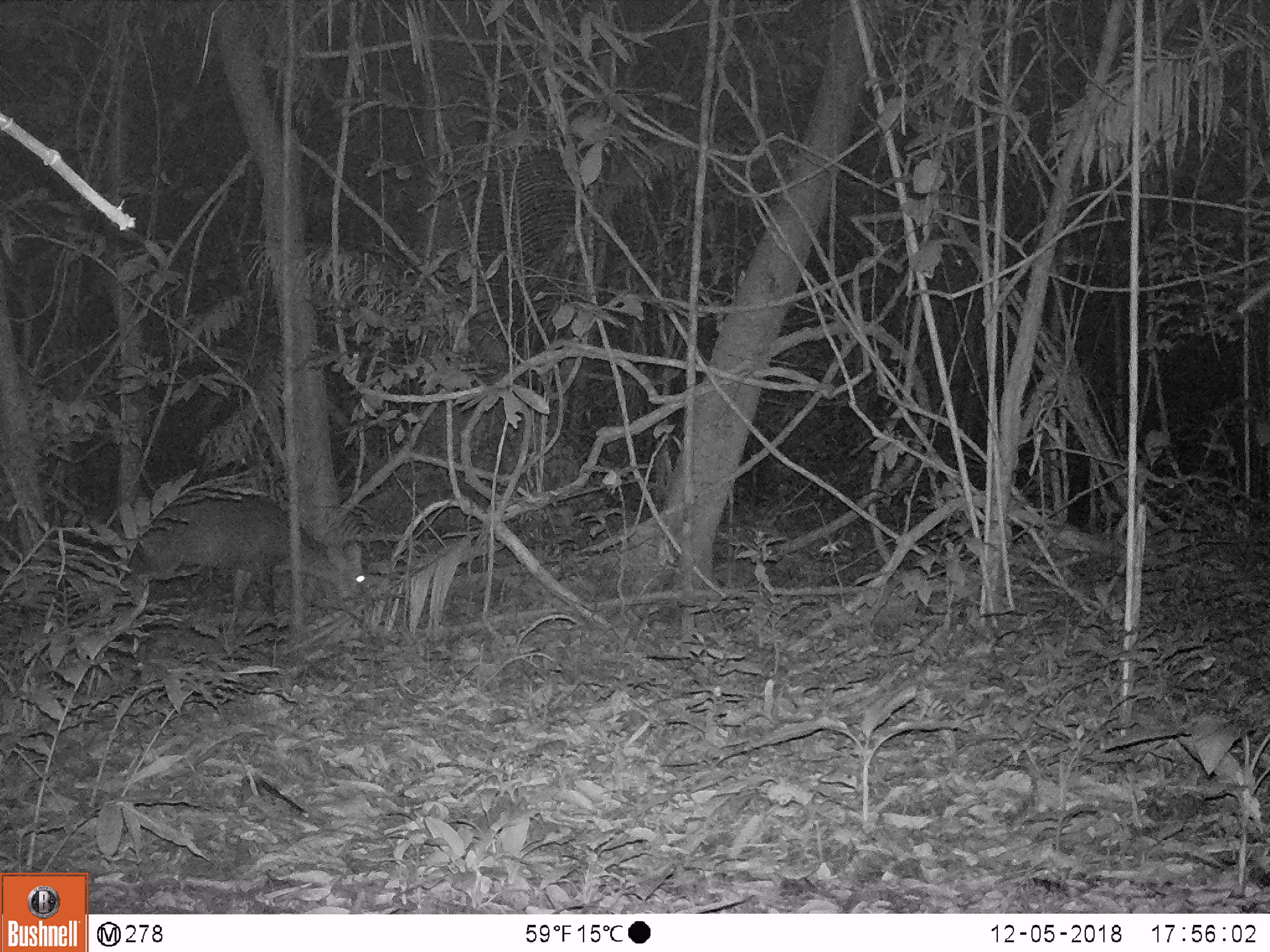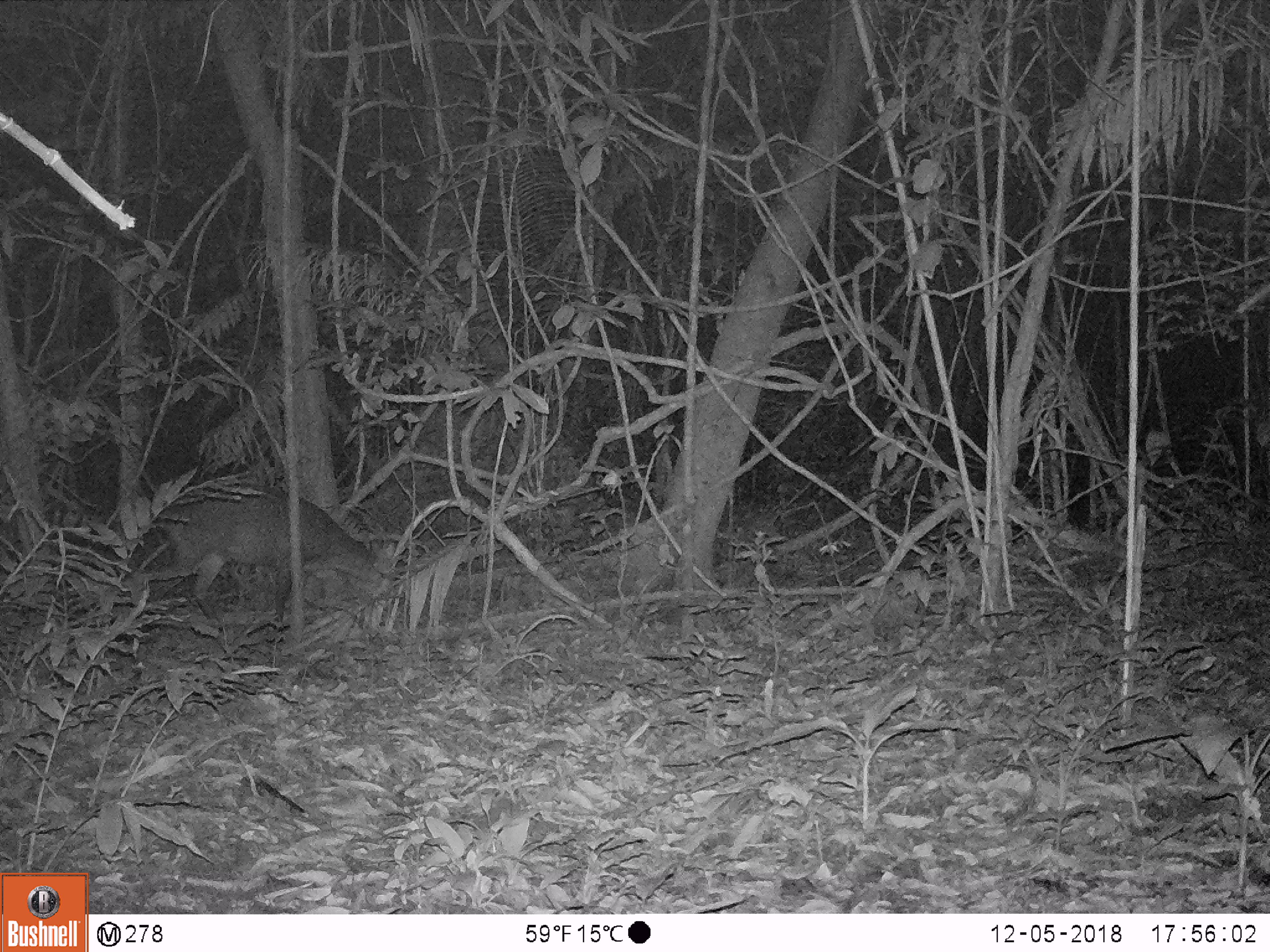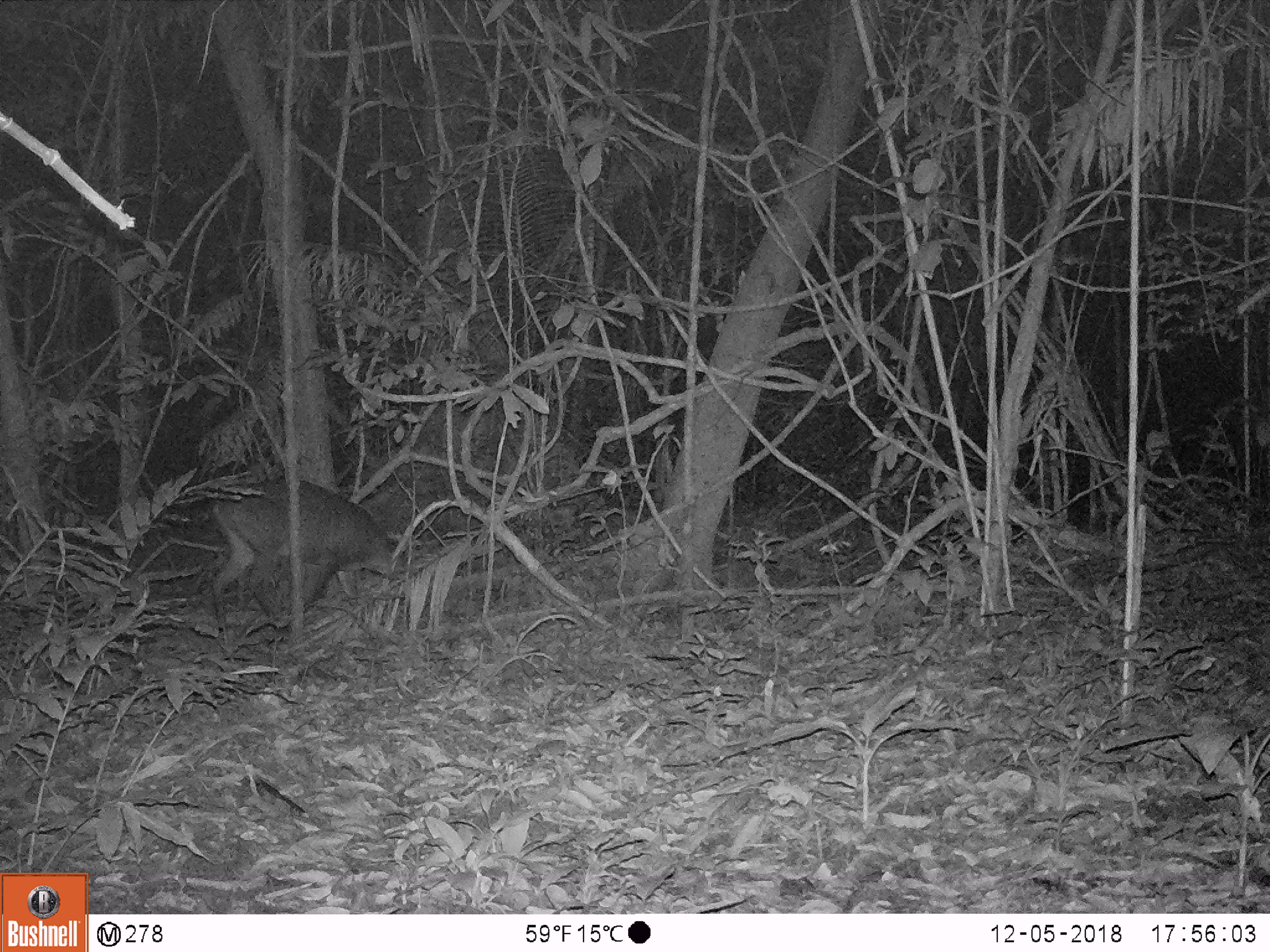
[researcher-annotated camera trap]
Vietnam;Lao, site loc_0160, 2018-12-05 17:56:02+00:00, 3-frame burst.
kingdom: Animalia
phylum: Chordata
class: Mammalia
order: Artiodactyla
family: Cervidae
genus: Muntiacus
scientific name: Muntiacus vuquangensis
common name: large-antlered muntjac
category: large antlered muntjac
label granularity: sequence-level